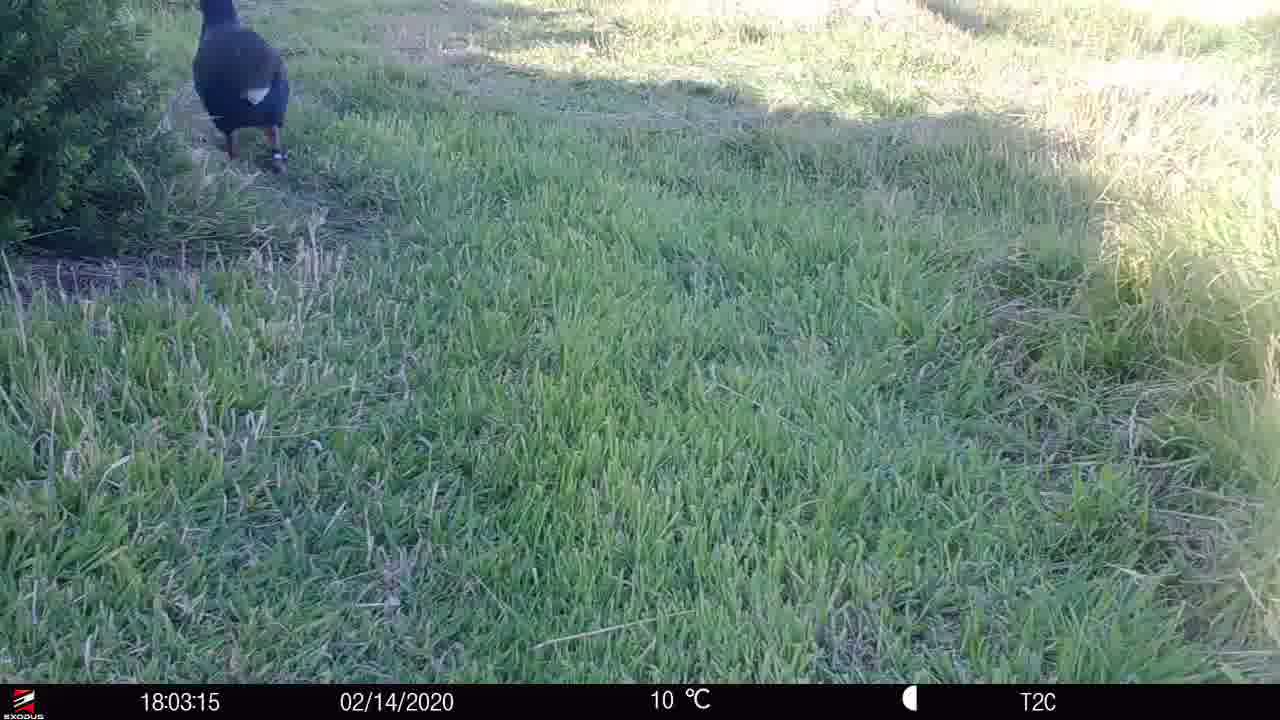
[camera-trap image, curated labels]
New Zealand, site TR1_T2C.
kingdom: Animalia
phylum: Chordata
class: Aves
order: Gruiformes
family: Rallidae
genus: Porphyrio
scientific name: Porphyrio mantelli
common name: takahe